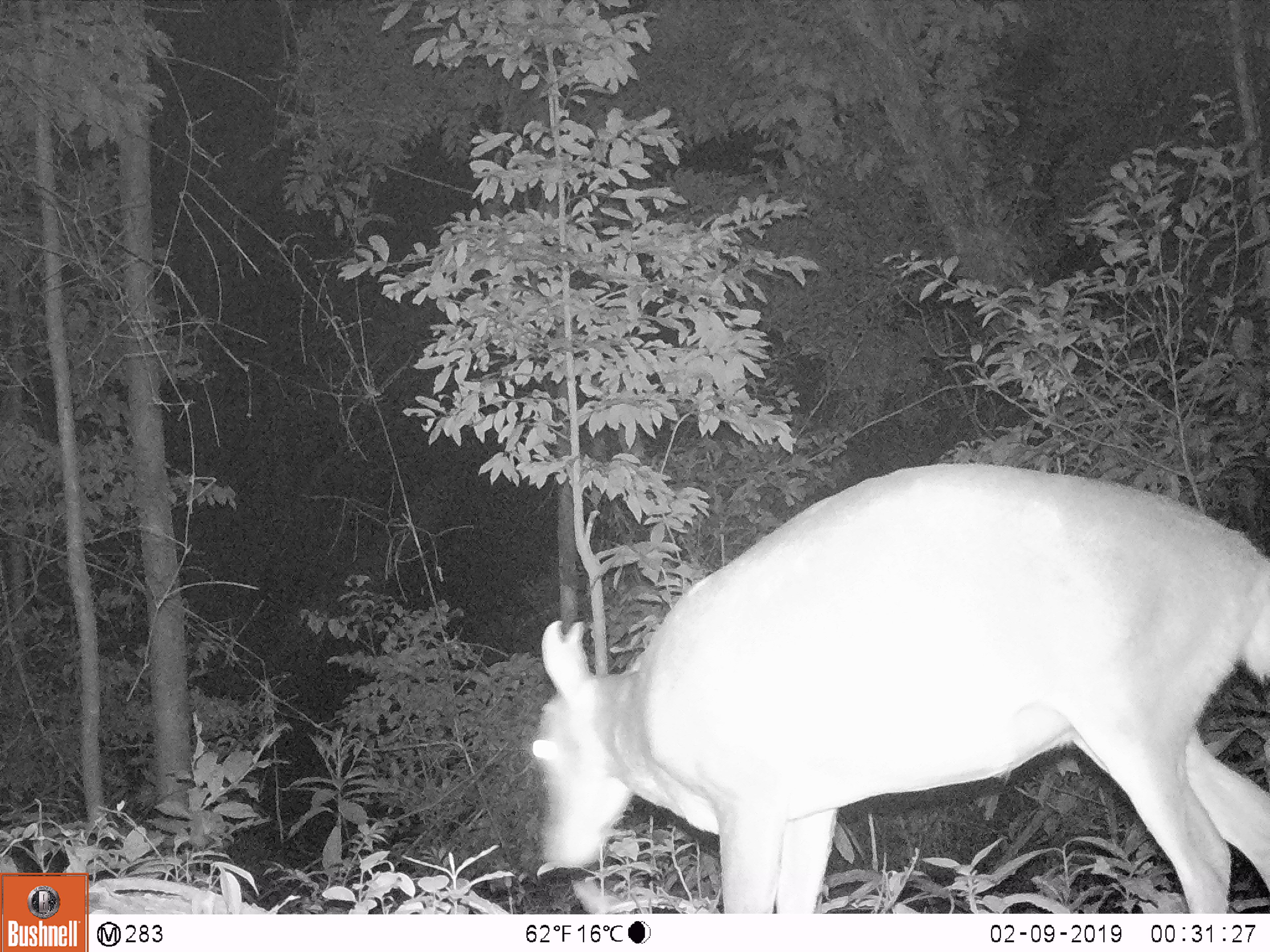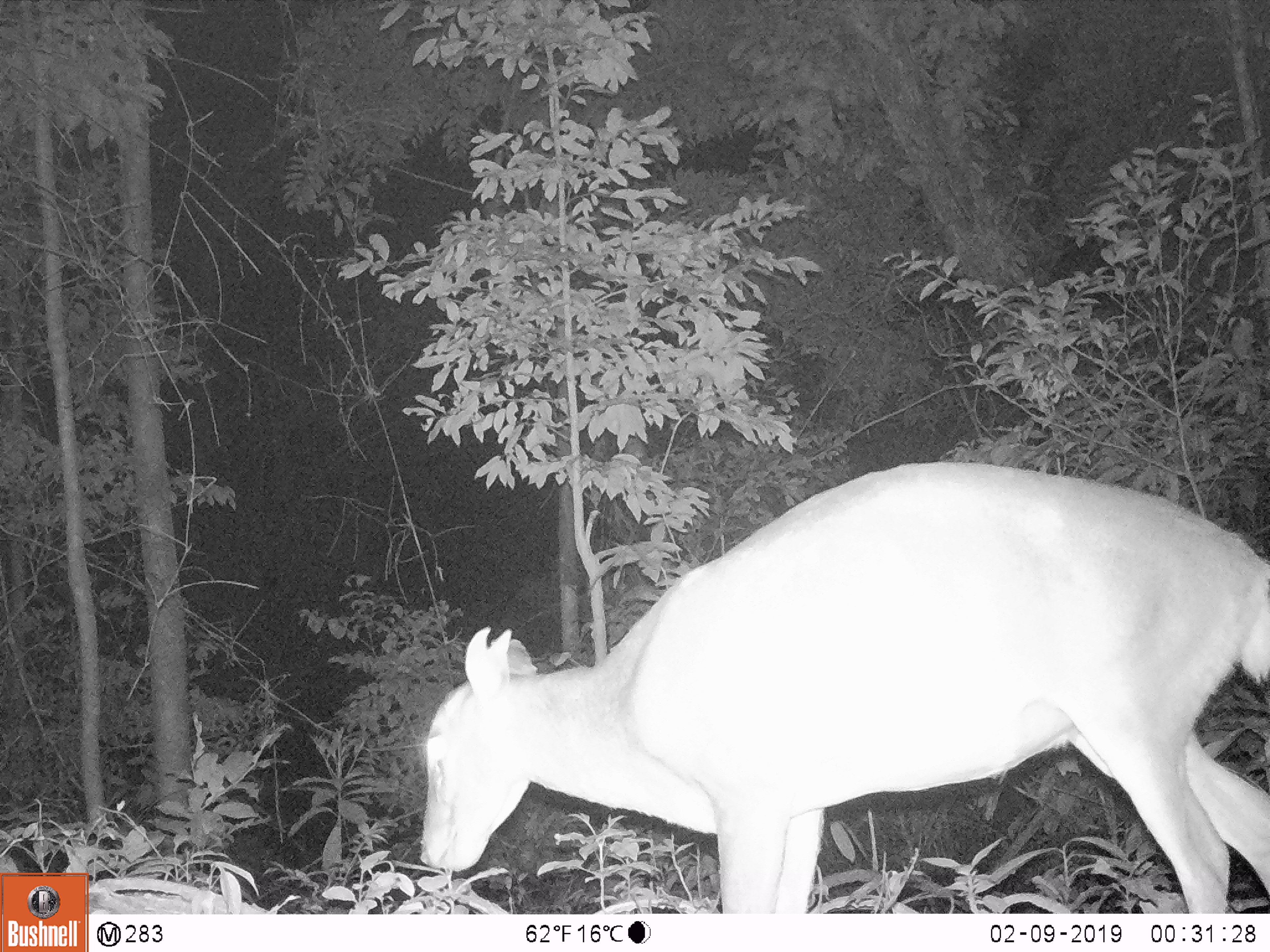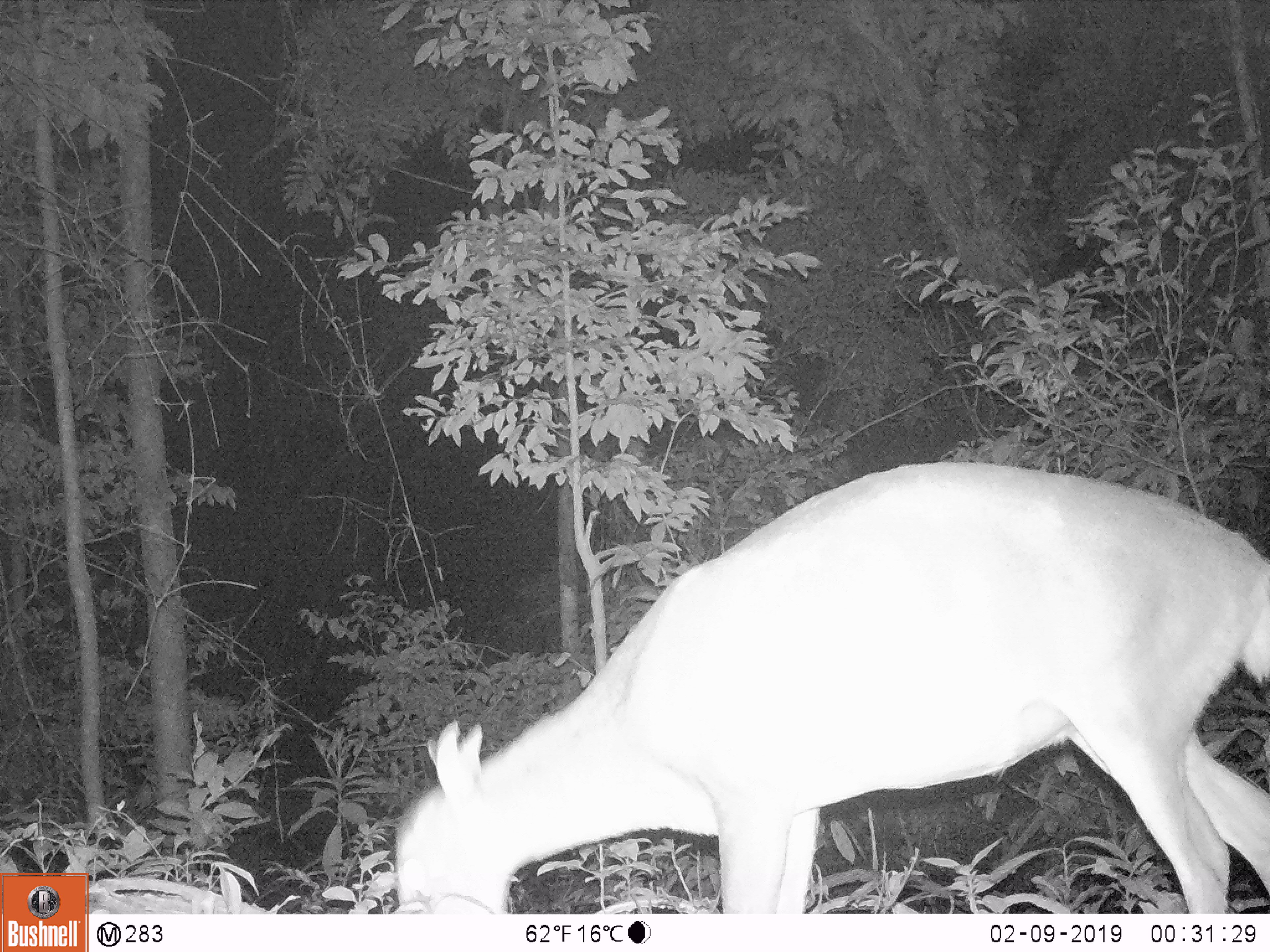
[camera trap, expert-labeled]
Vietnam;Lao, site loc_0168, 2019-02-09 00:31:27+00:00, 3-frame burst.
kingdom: Animalia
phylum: Chordata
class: Mammalia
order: Artiodactyla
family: Cervidae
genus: Muntiacus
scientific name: Muntiacus vuquangensis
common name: large-antlered muntjac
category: large antlered muntjac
Large antlered muntjac (large-antlered muntjac) (Muntiacus vuquangensis). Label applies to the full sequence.